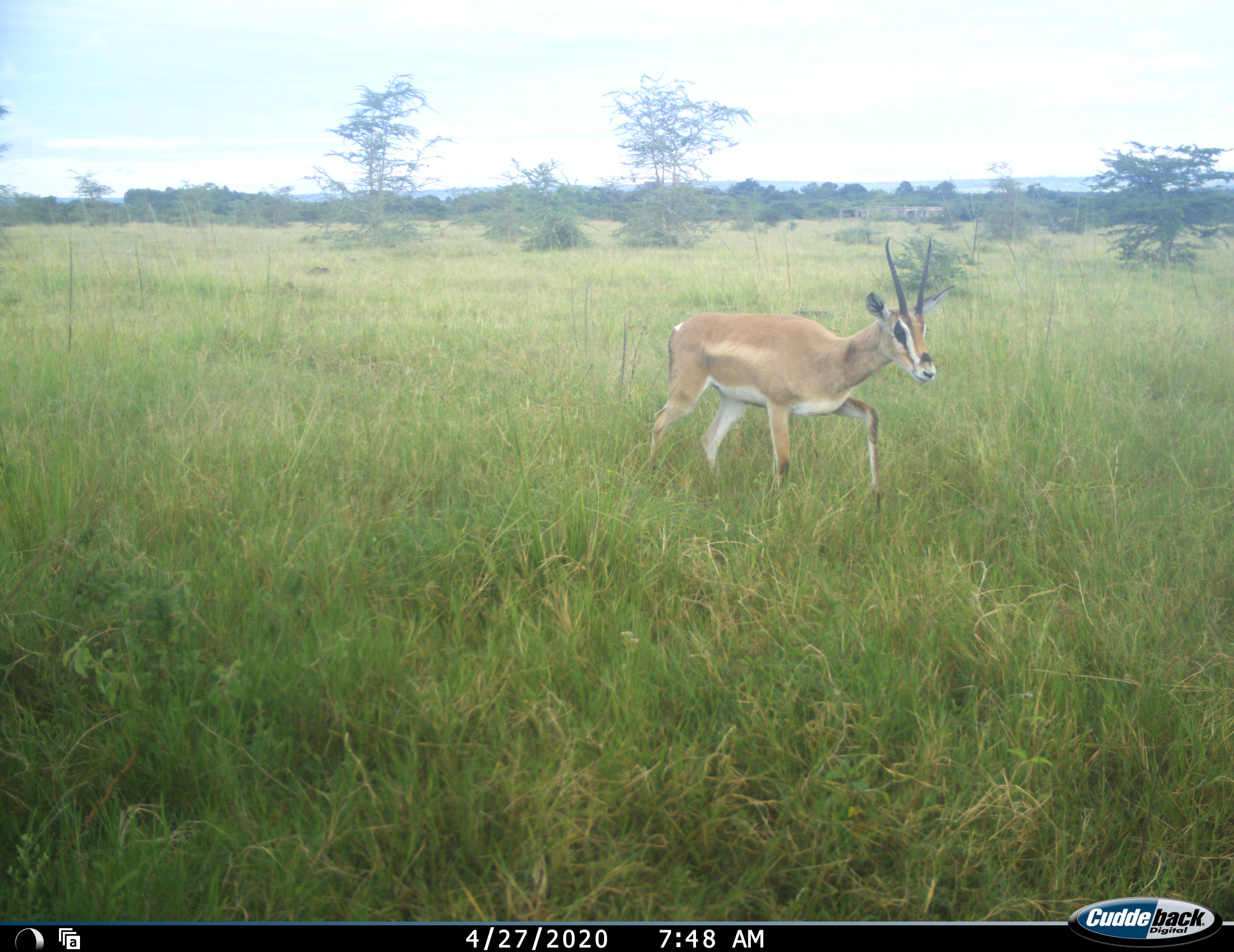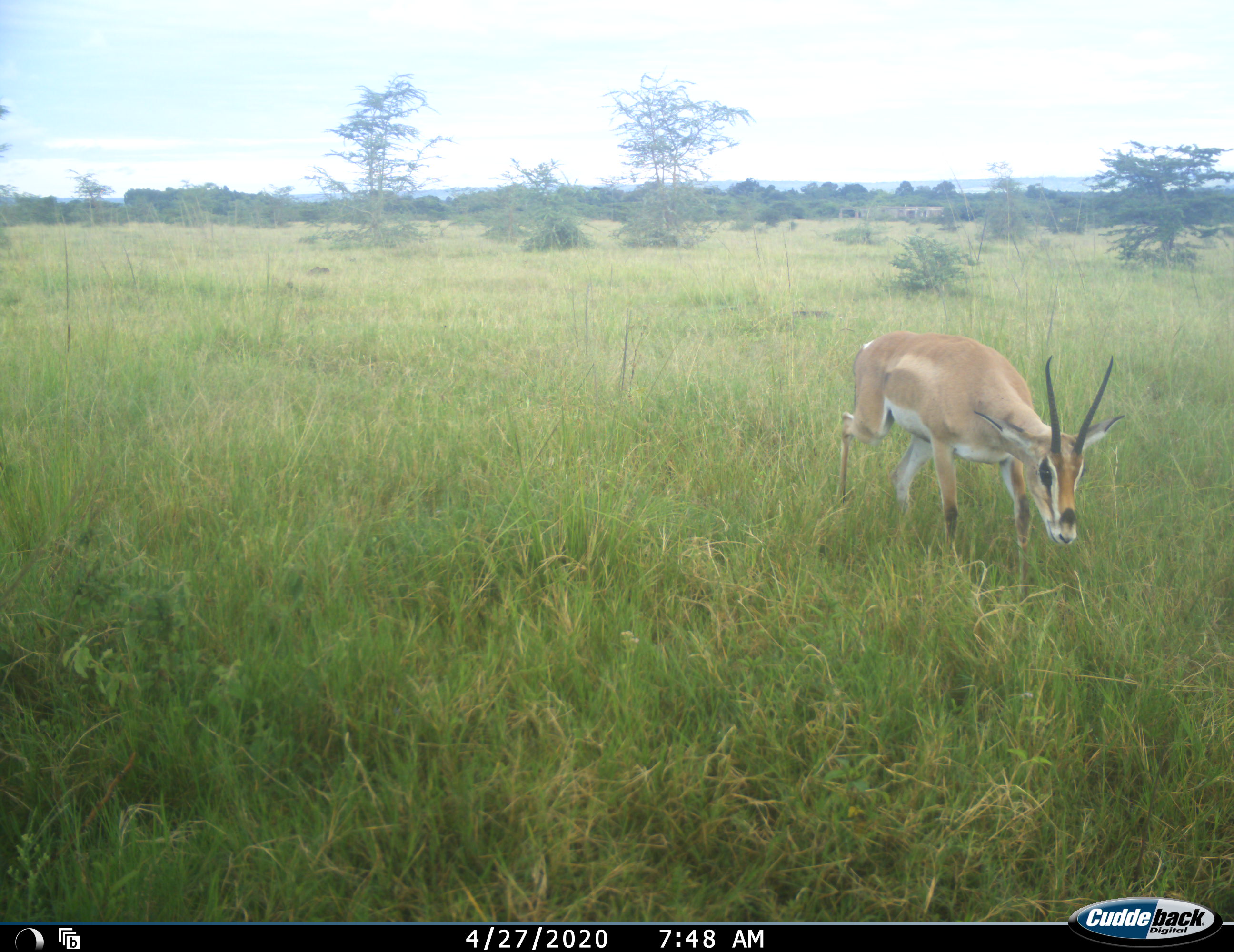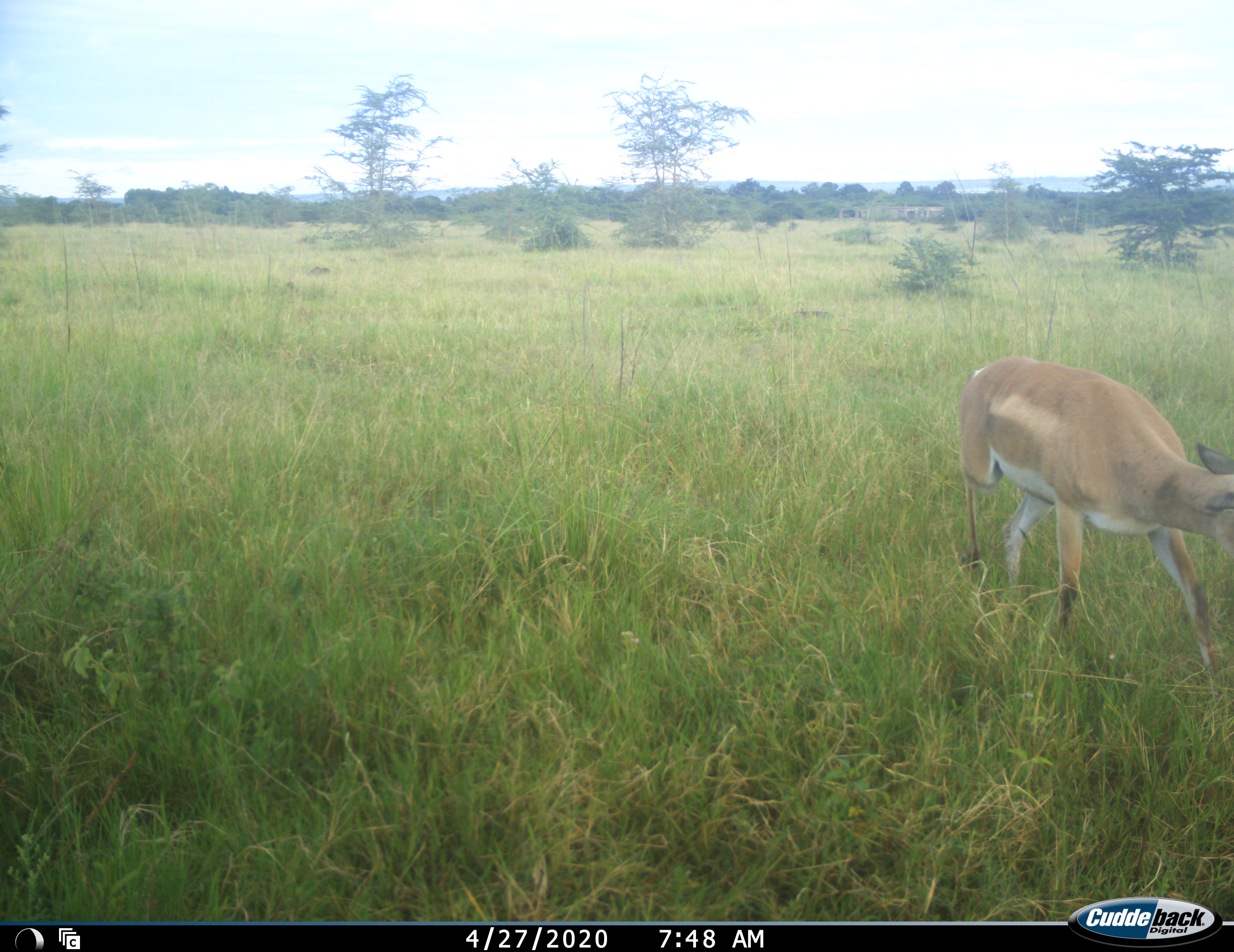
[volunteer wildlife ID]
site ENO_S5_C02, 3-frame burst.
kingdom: Animalia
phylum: Chordata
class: Mammalia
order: Artiodactyla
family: Bovidae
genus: Nanger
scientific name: Nanger granti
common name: grant's gazelle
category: gazellegrants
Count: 1.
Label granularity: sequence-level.